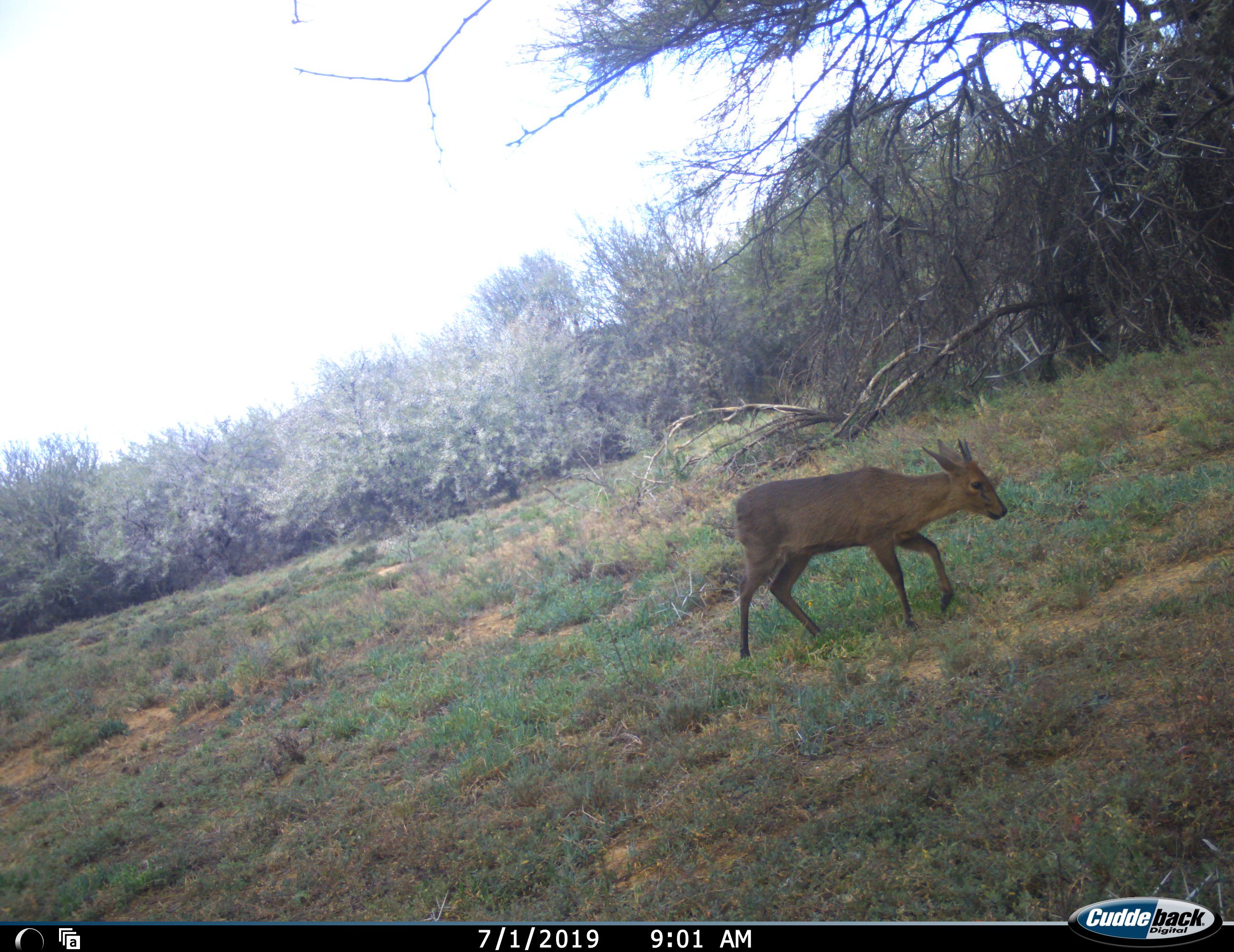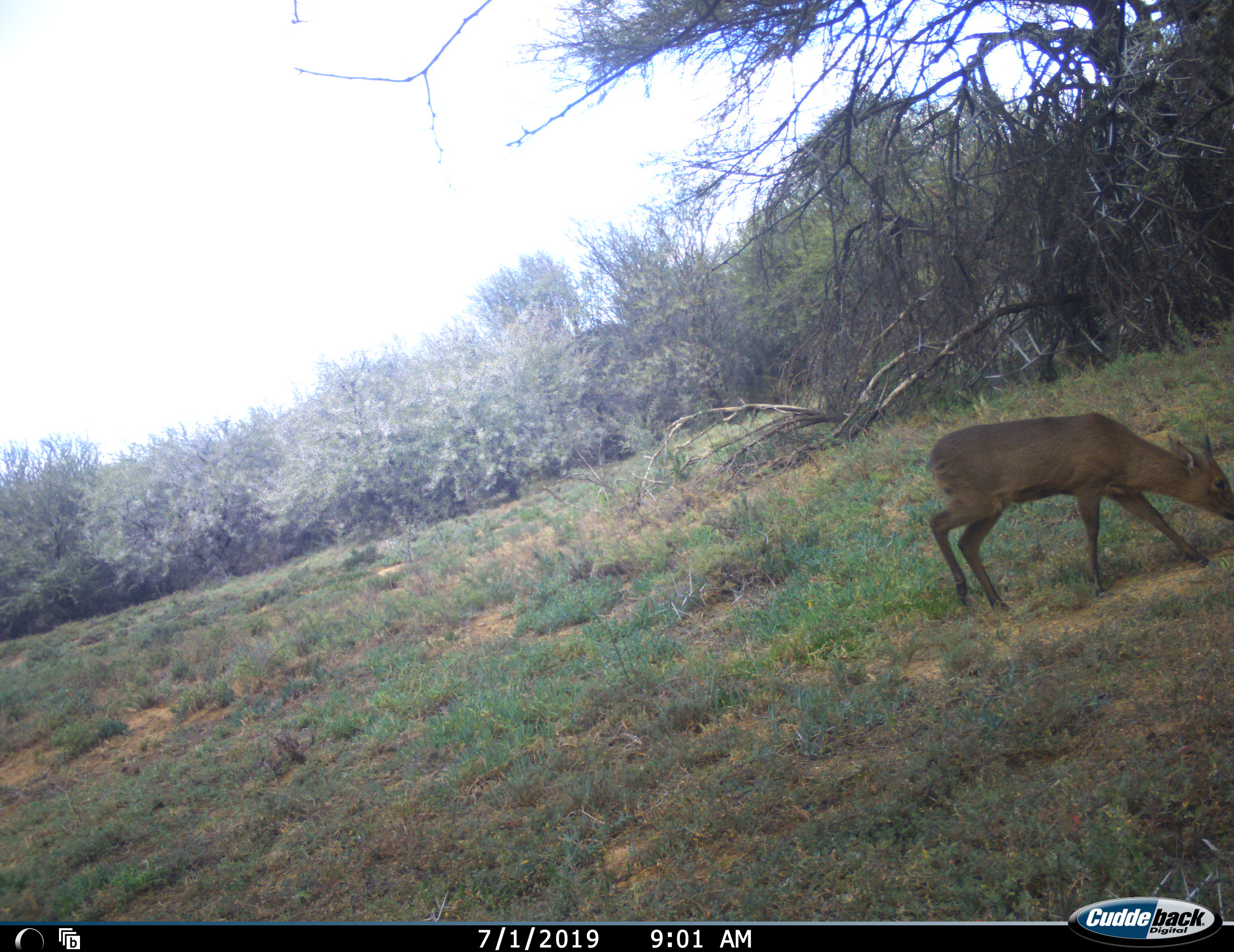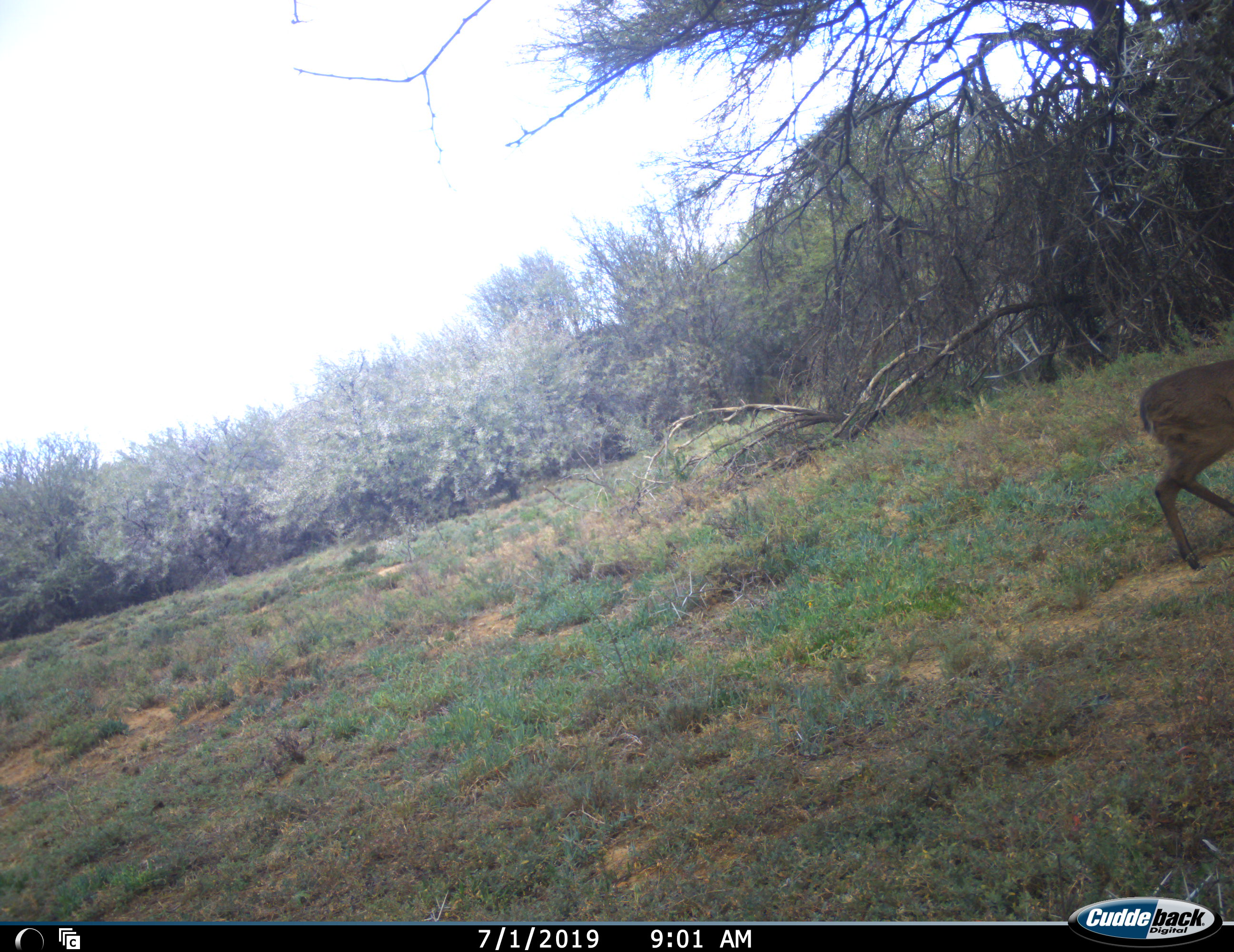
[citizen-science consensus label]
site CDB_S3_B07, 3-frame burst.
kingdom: Animalia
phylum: Chordata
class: Mammalia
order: Artiodactyla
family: Bovidae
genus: Sylvicapra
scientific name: Sylvicapra grimmia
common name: common duiker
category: duikercommongrey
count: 1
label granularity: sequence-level